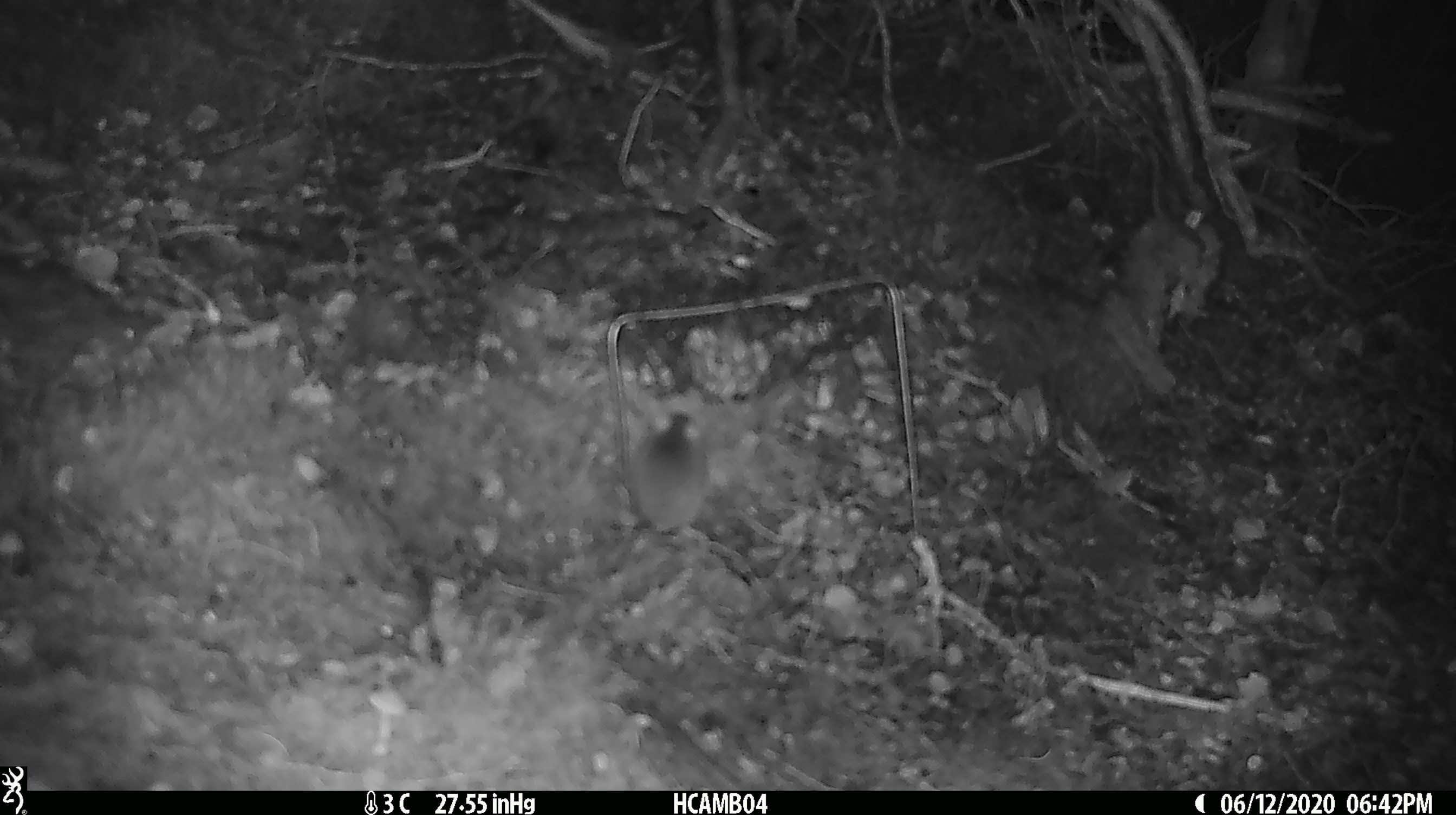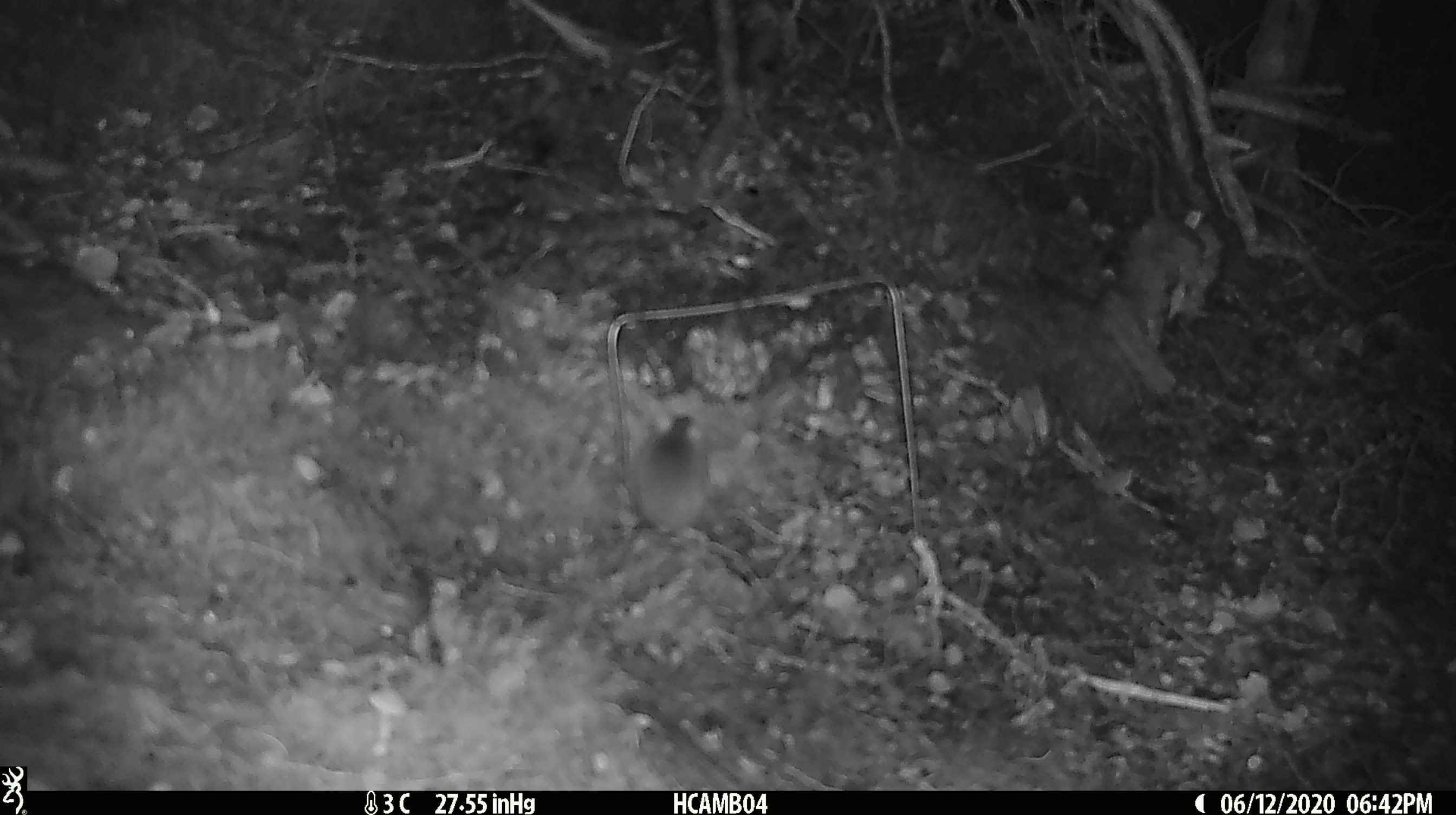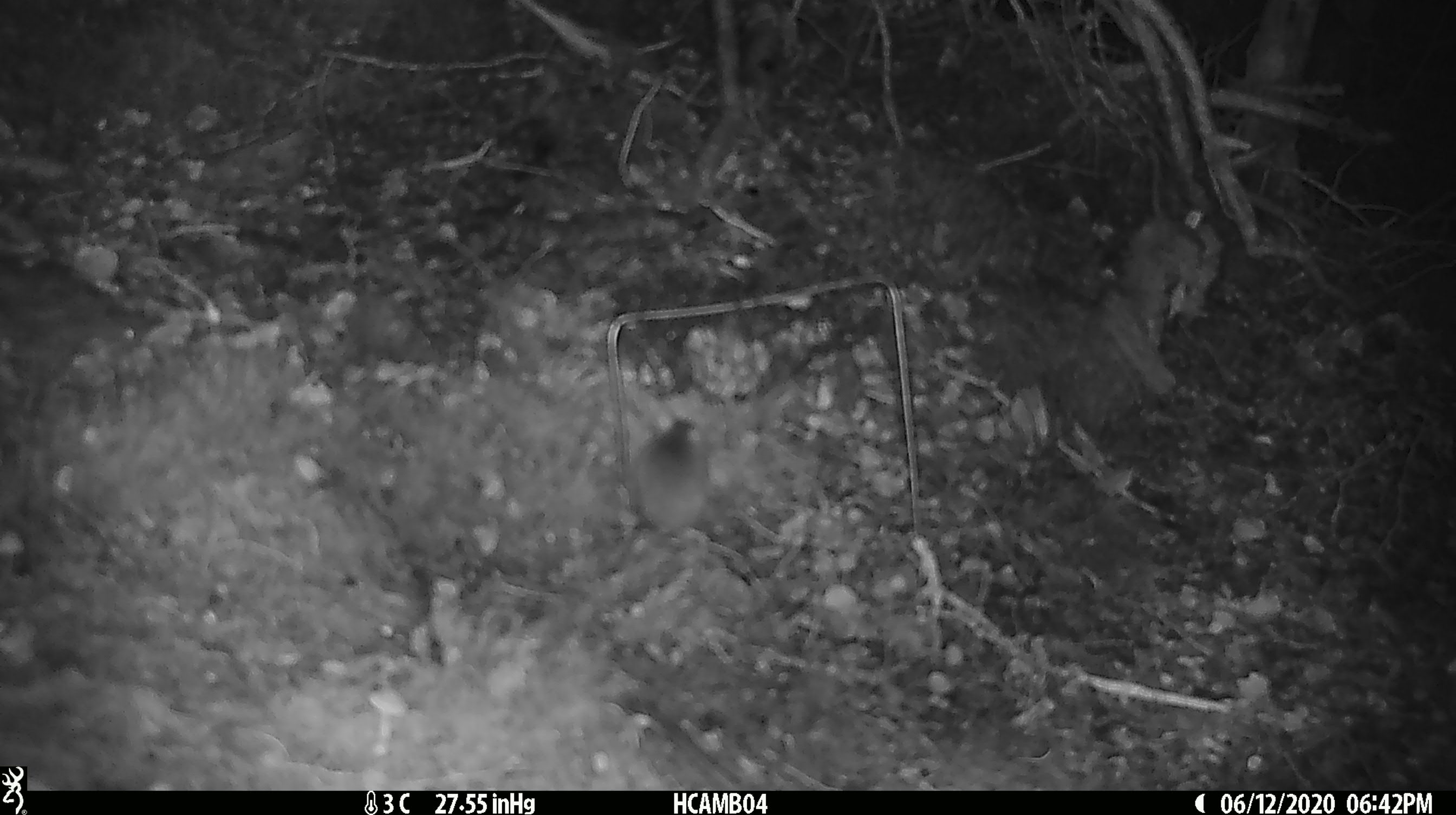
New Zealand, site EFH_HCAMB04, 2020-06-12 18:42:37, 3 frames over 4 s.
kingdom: Animalia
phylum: Chordata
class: Mammalia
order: Rodentia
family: Muridae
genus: Mus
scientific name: Mus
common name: mouse